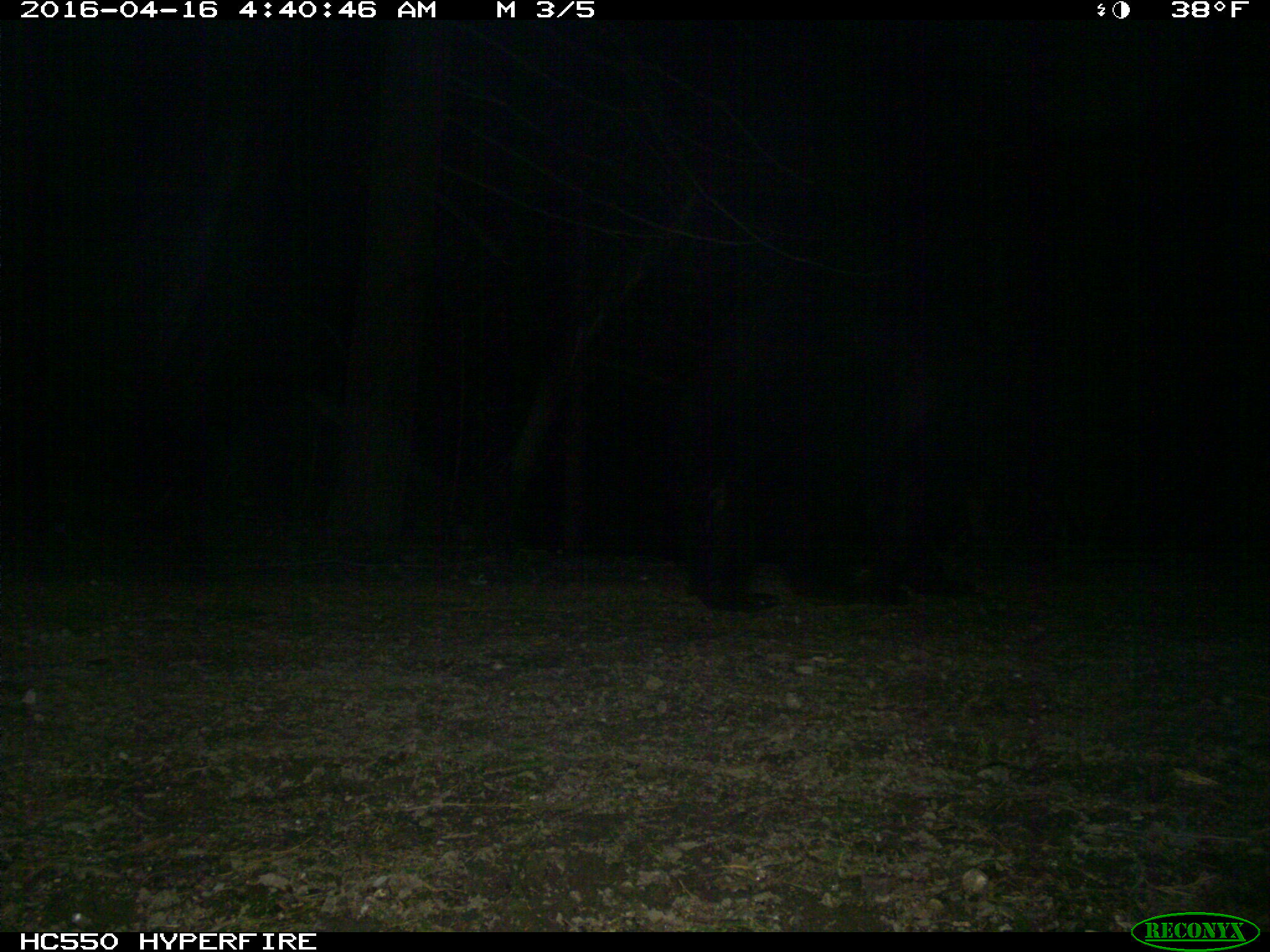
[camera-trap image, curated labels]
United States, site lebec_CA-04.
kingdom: Animalia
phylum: Chordata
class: Mammalia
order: Carnivora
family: Ursidae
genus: Ursus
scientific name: Ursus americanus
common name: american black bear